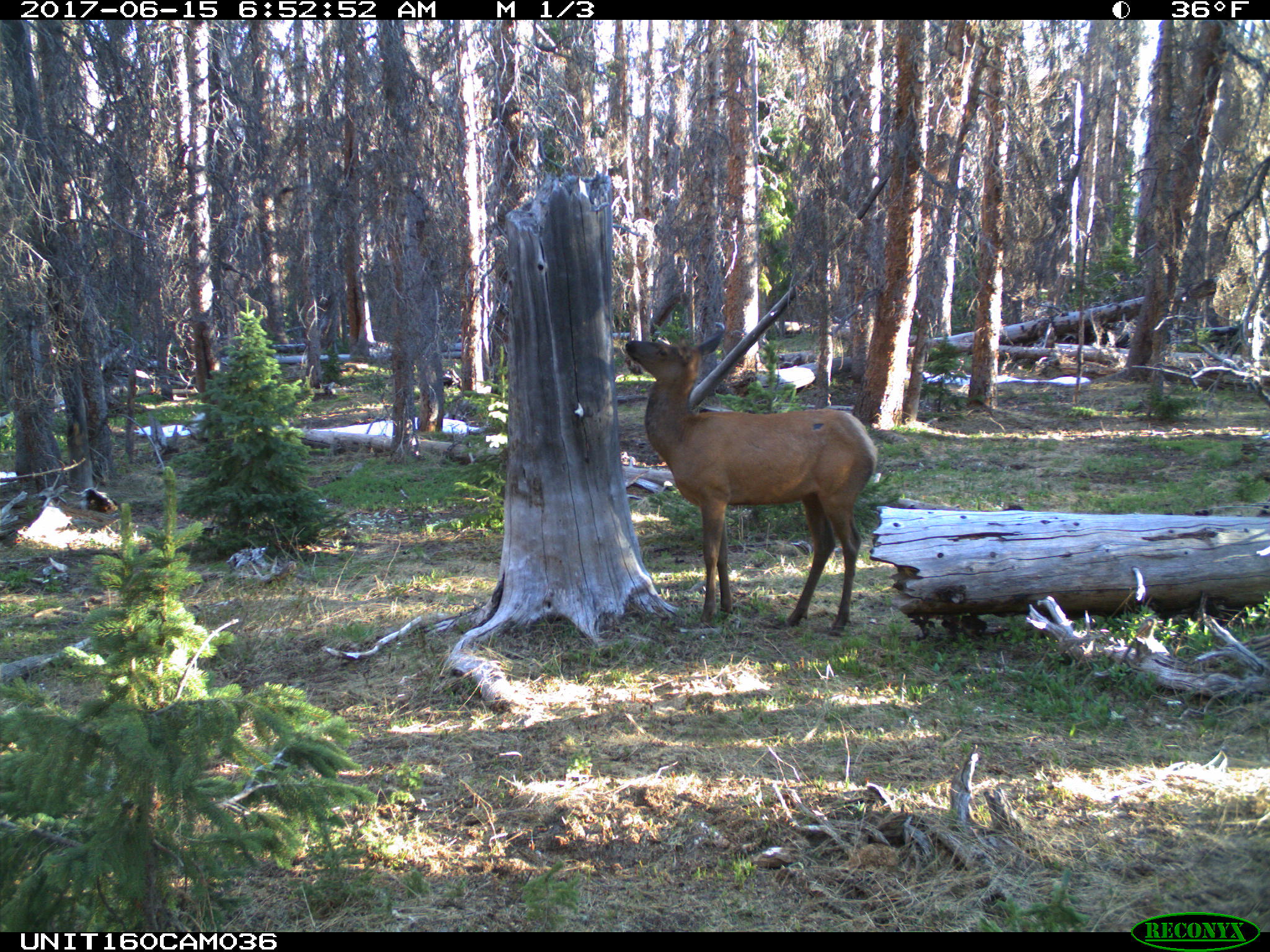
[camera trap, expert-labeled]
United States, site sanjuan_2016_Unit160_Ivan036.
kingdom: Animalia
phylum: Chordata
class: Mammalia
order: Artiodactyla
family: Cervidae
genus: Cervus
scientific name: Cervus elaphus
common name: red deer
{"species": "Cervus elaphus (red deer)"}